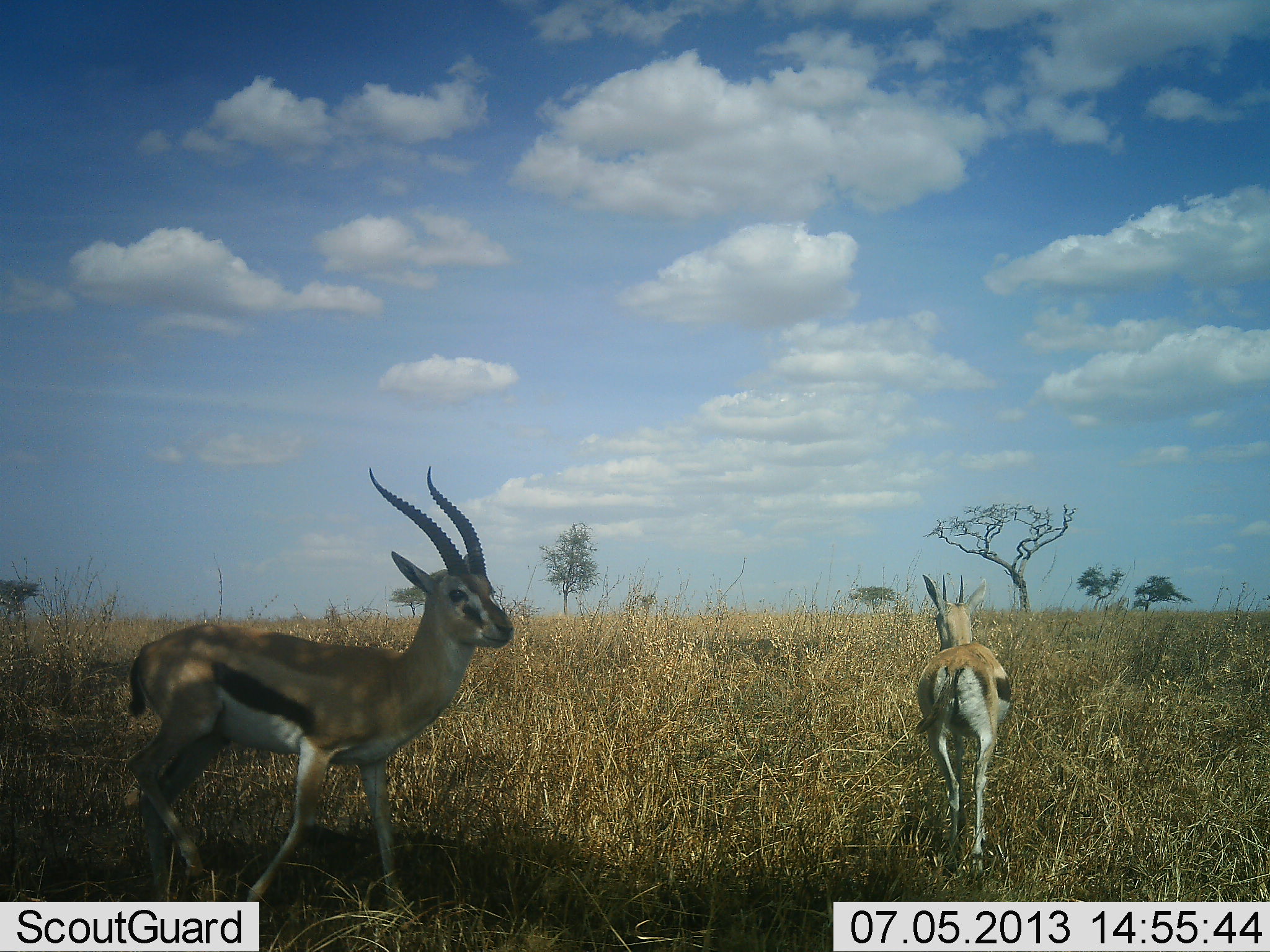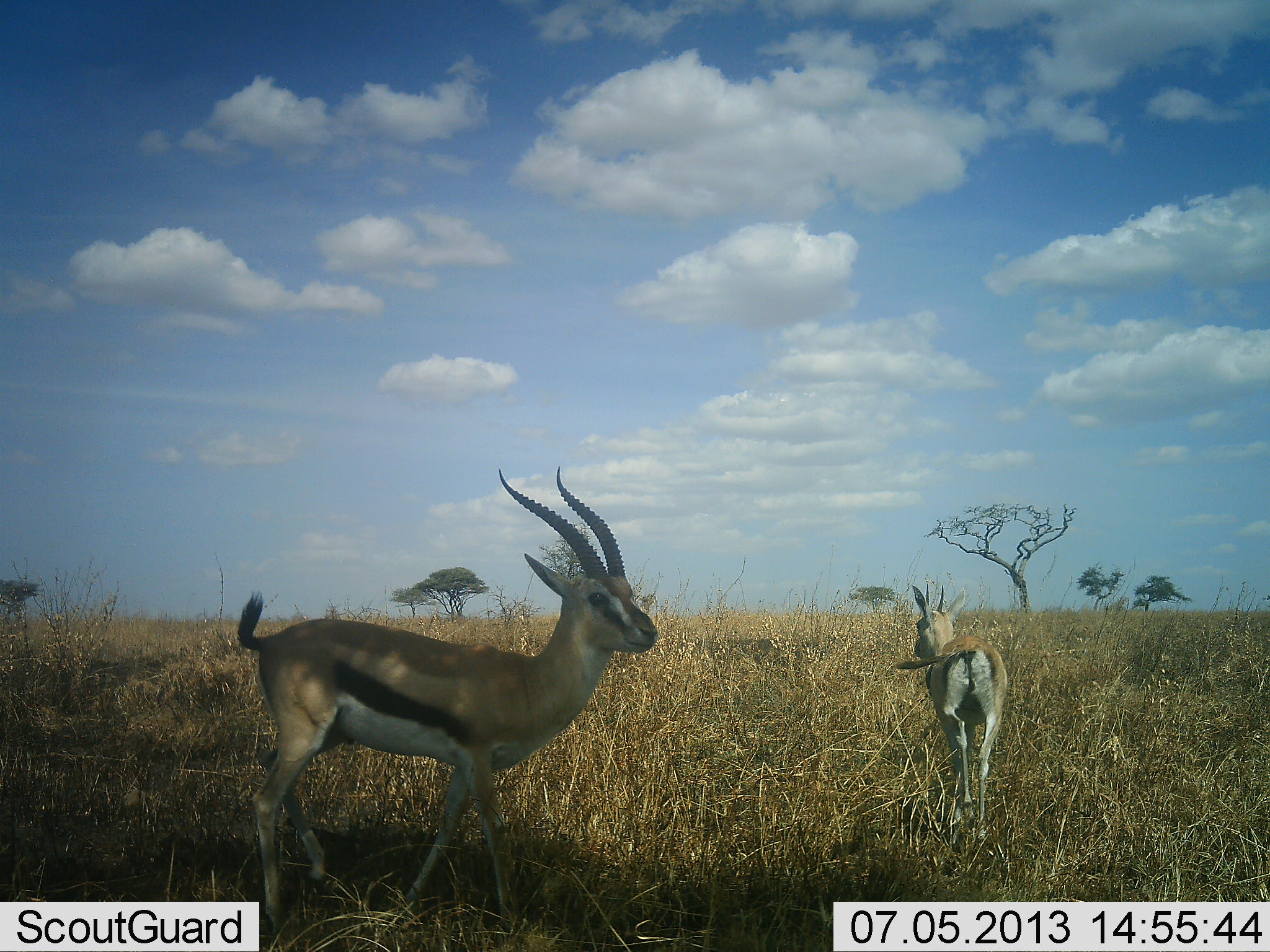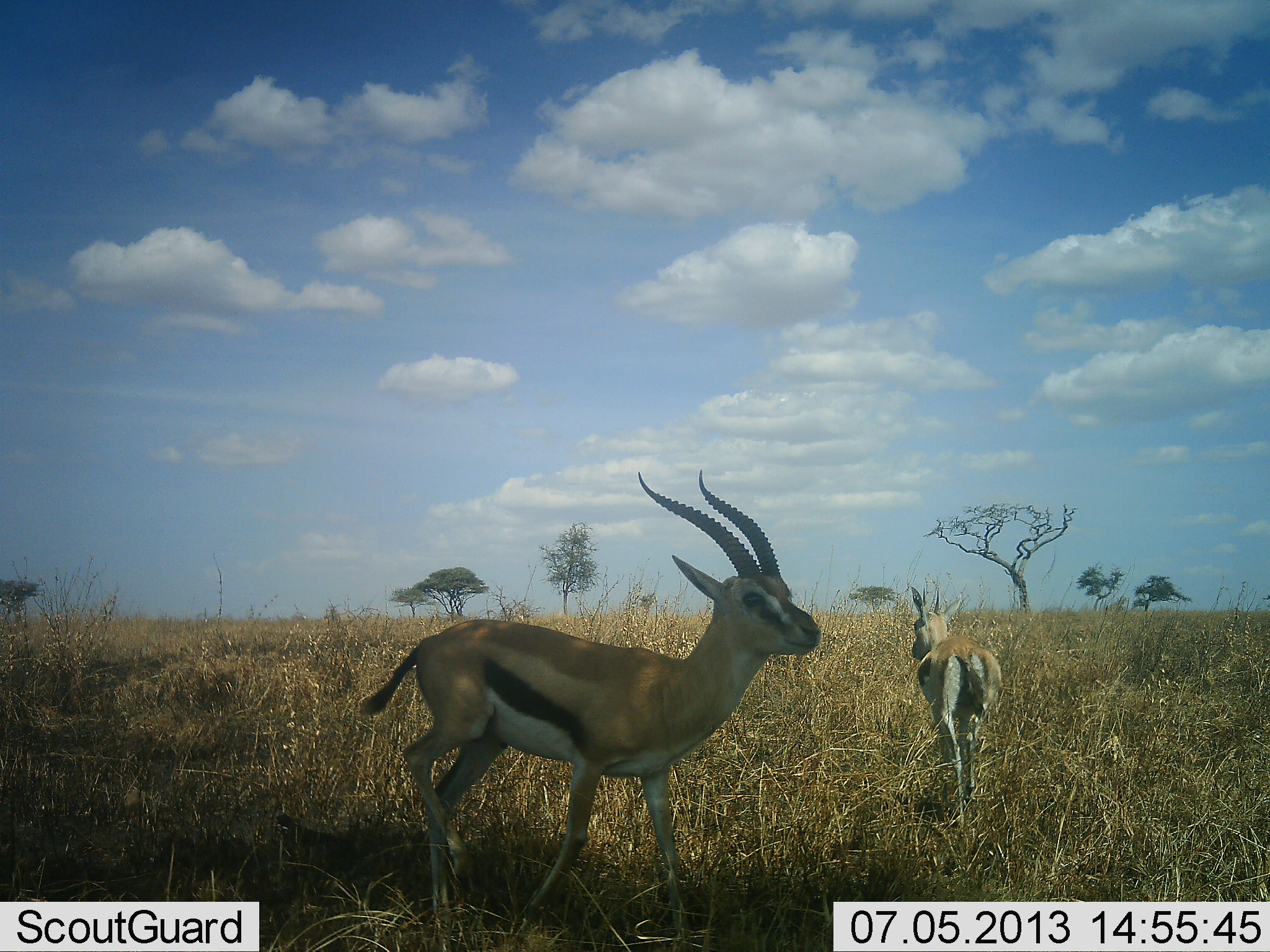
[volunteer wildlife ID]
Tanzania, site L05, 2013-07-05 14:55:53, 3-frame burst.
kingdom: Animalia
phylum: Chordata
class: Mammalia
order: Artiodactyla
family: Bovidae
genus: Eudorcas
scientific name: Eudorcas thomsonii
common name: thomson's gazelle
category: gazellethomsons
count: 2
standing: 0%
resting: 0%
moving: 100%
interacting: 0%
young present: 0%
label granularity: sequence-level